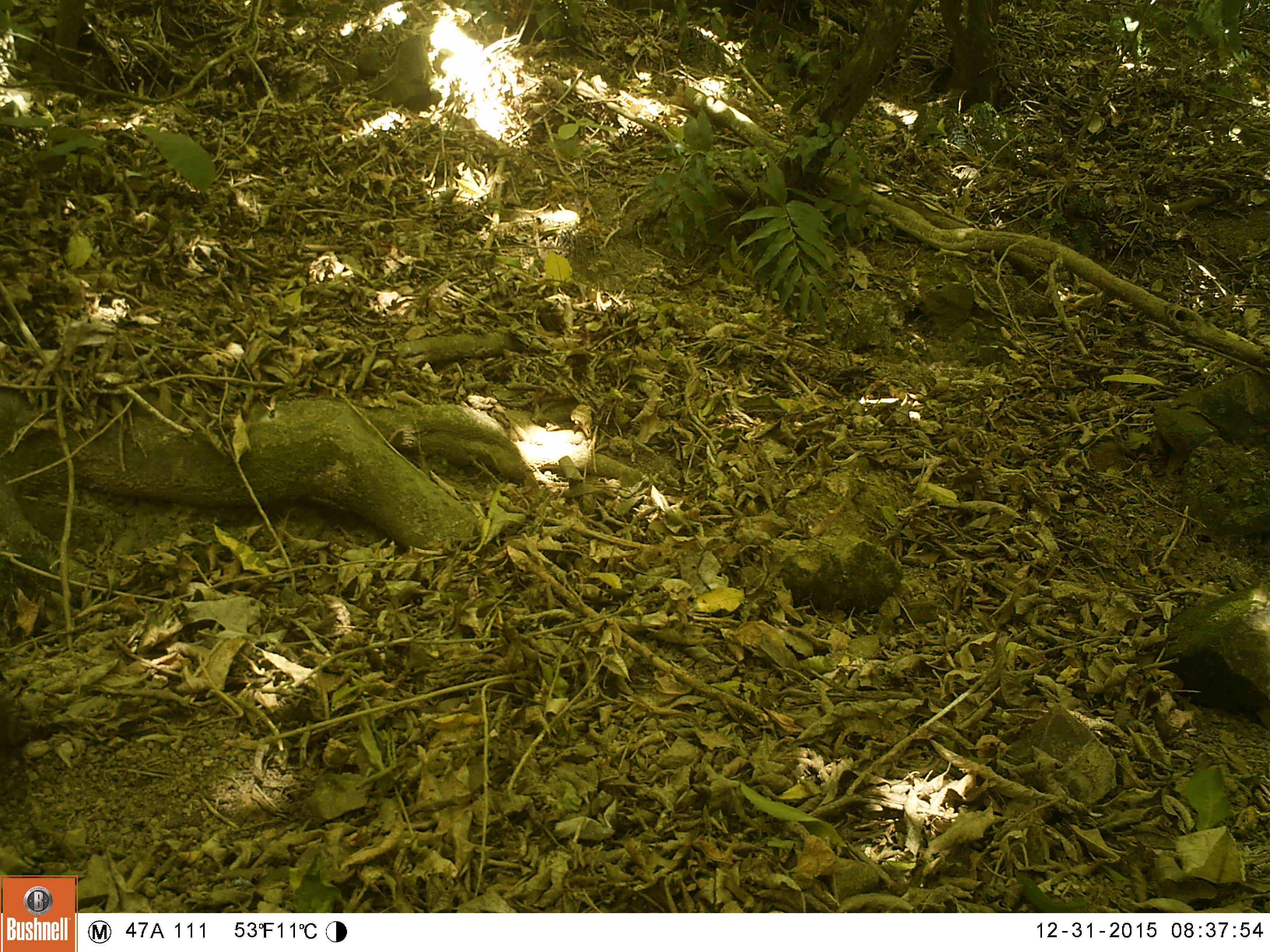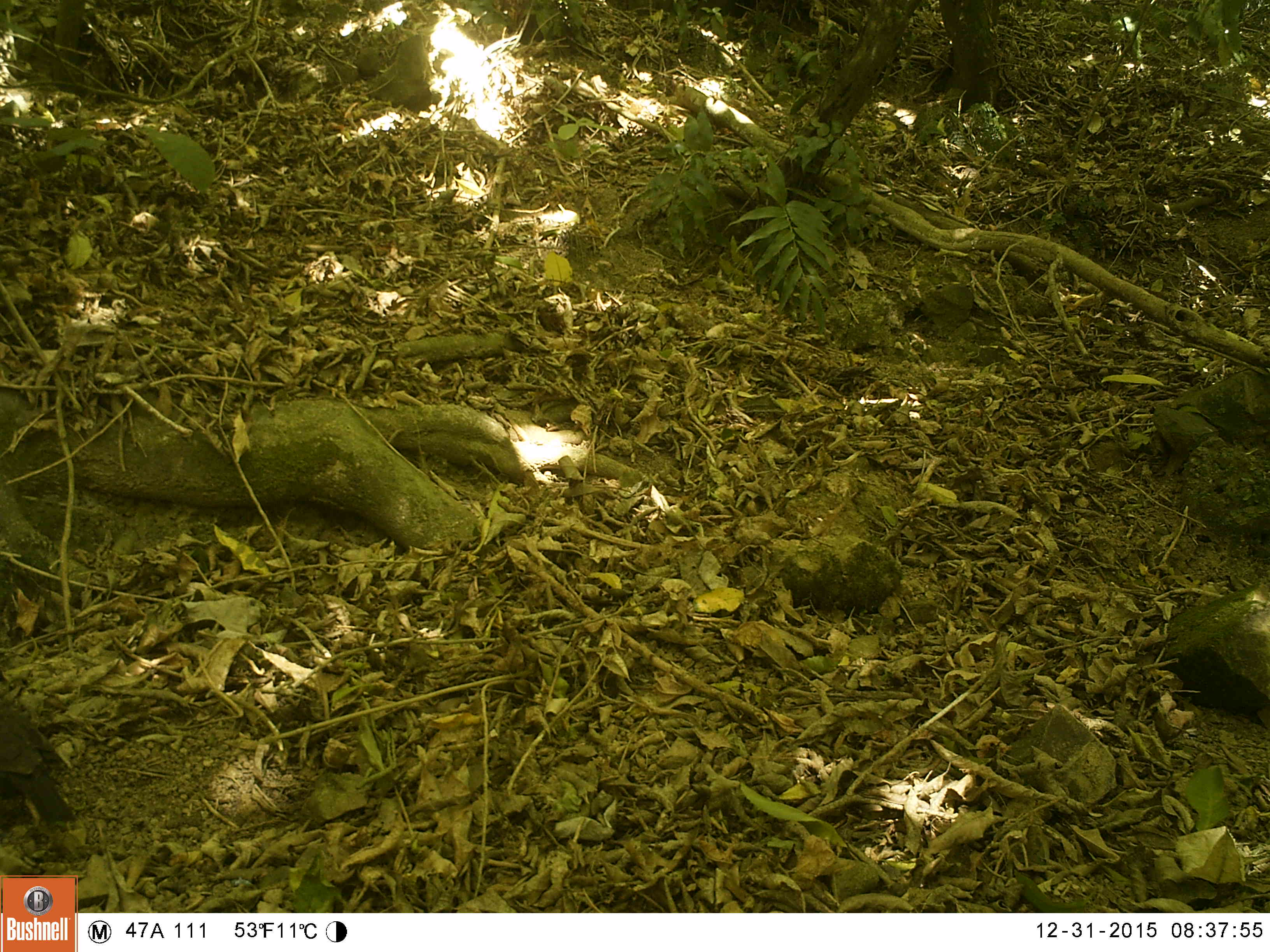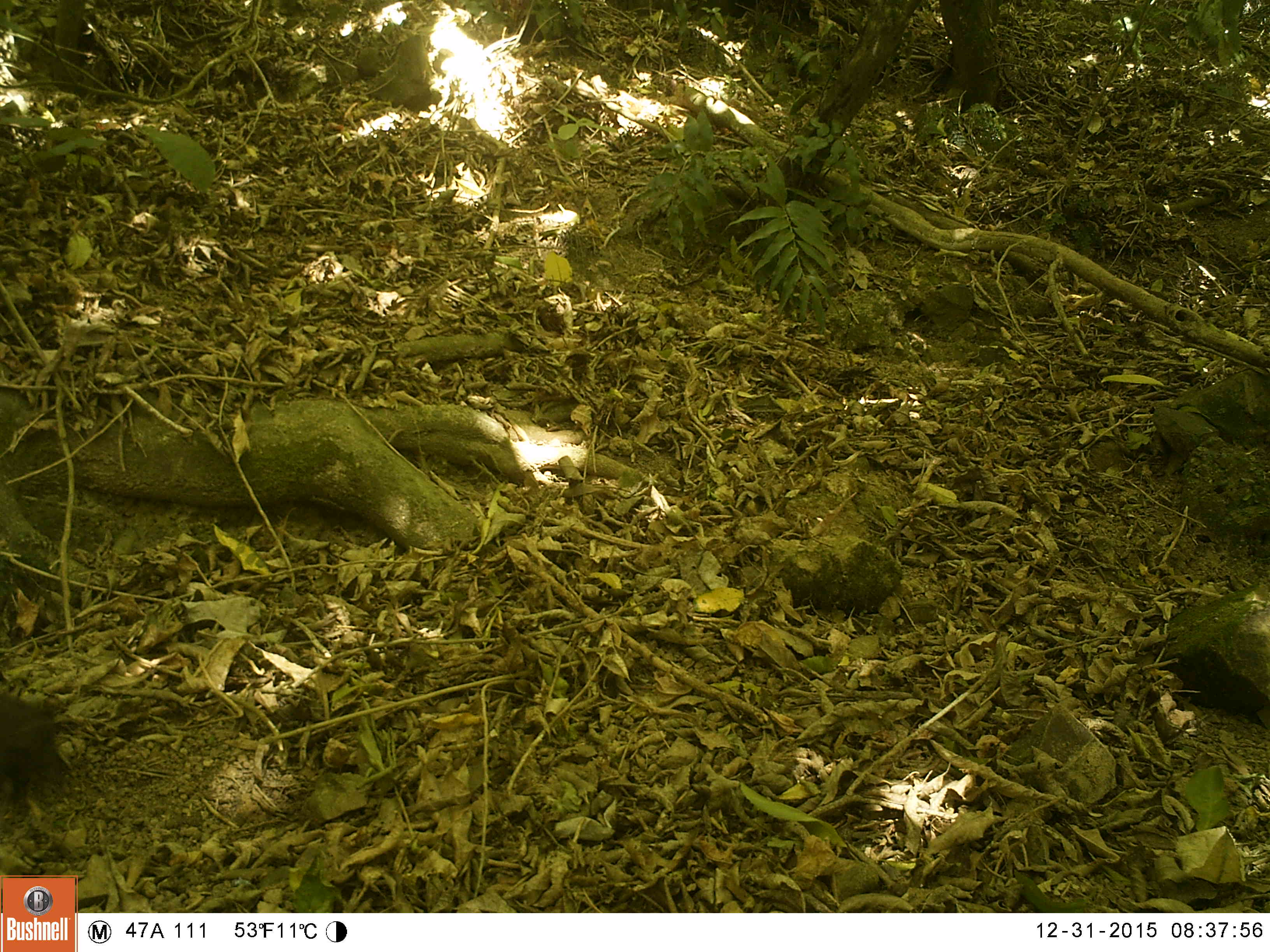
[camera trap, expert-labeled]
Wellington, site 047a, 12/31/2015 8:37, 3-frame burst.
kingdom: Animalia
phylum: Chordata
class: Aves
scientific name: Aves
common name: bird